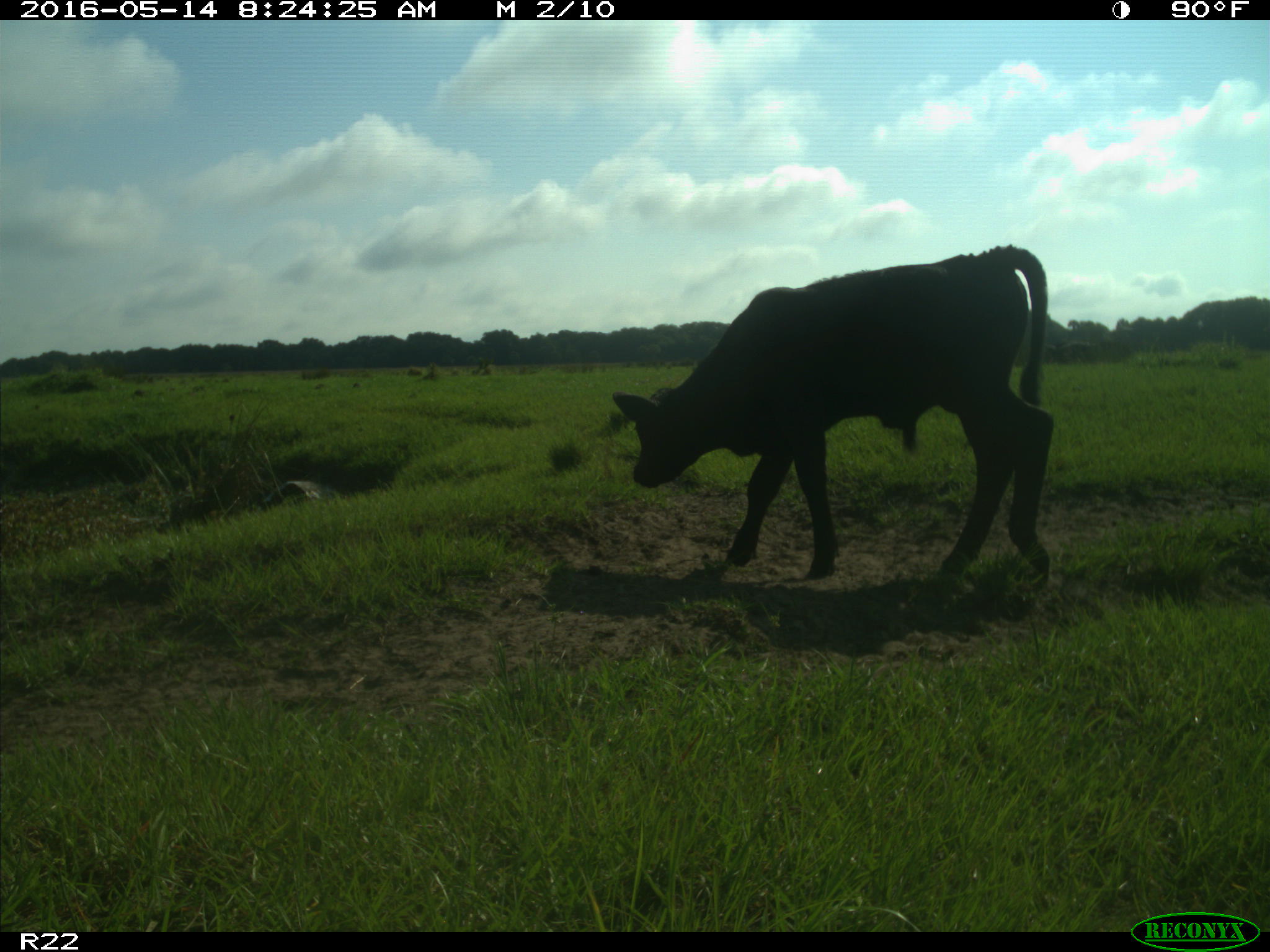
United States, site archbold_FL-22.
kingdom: Animalia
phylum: Chordata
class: Mammalia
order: Artiodactyla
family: Bovidae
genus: Bos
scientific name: Bos taurus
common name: domestic cow